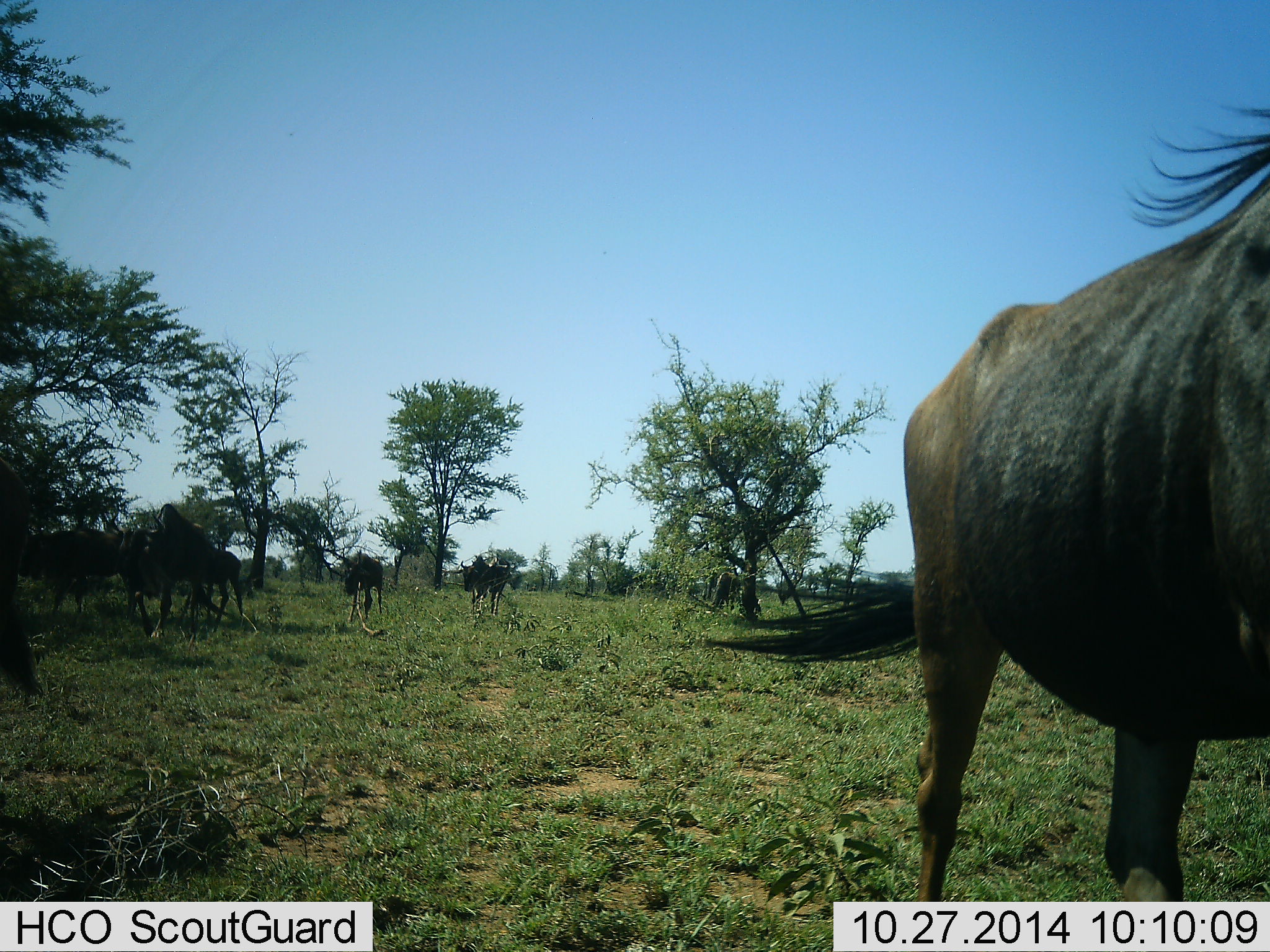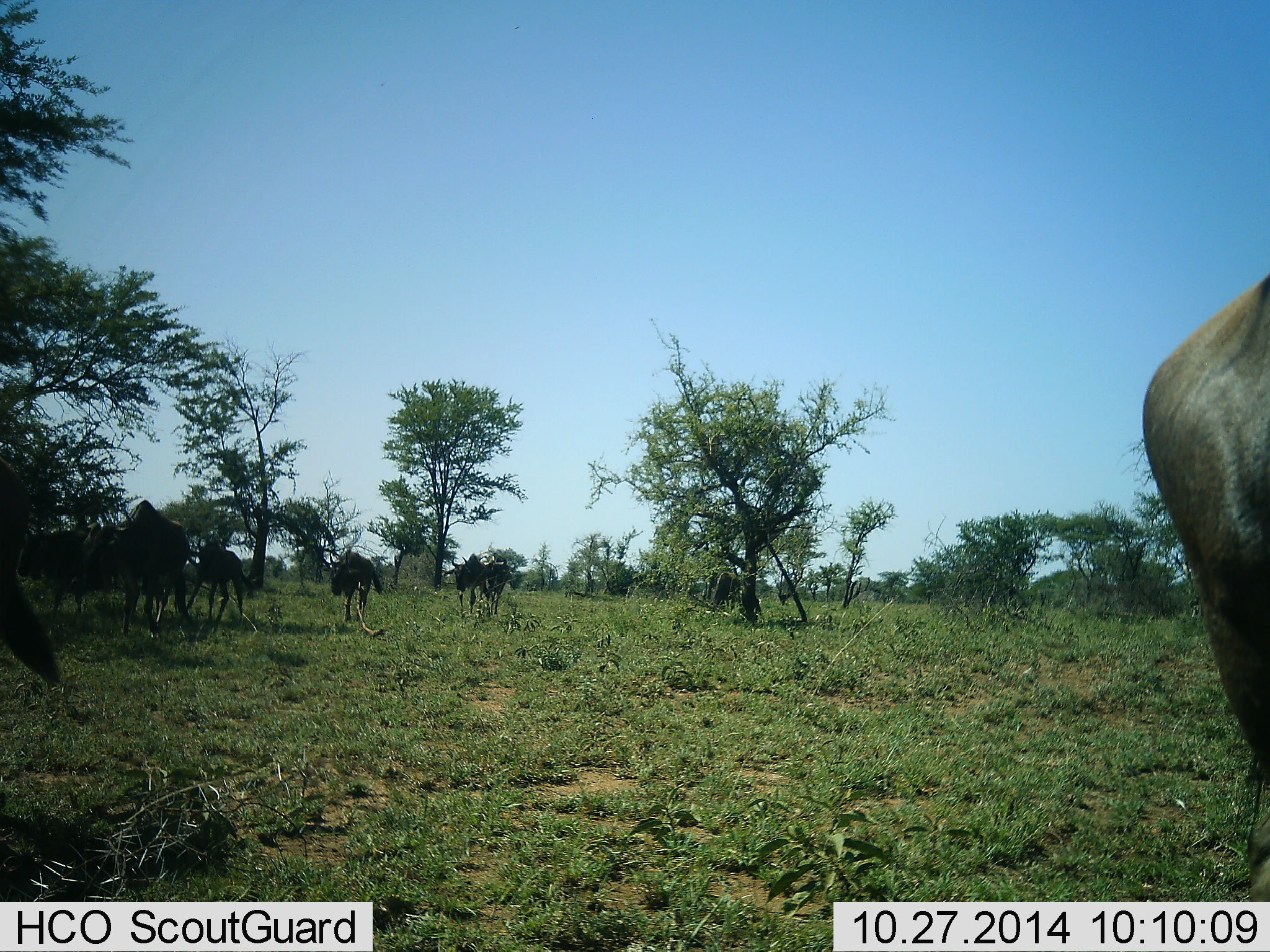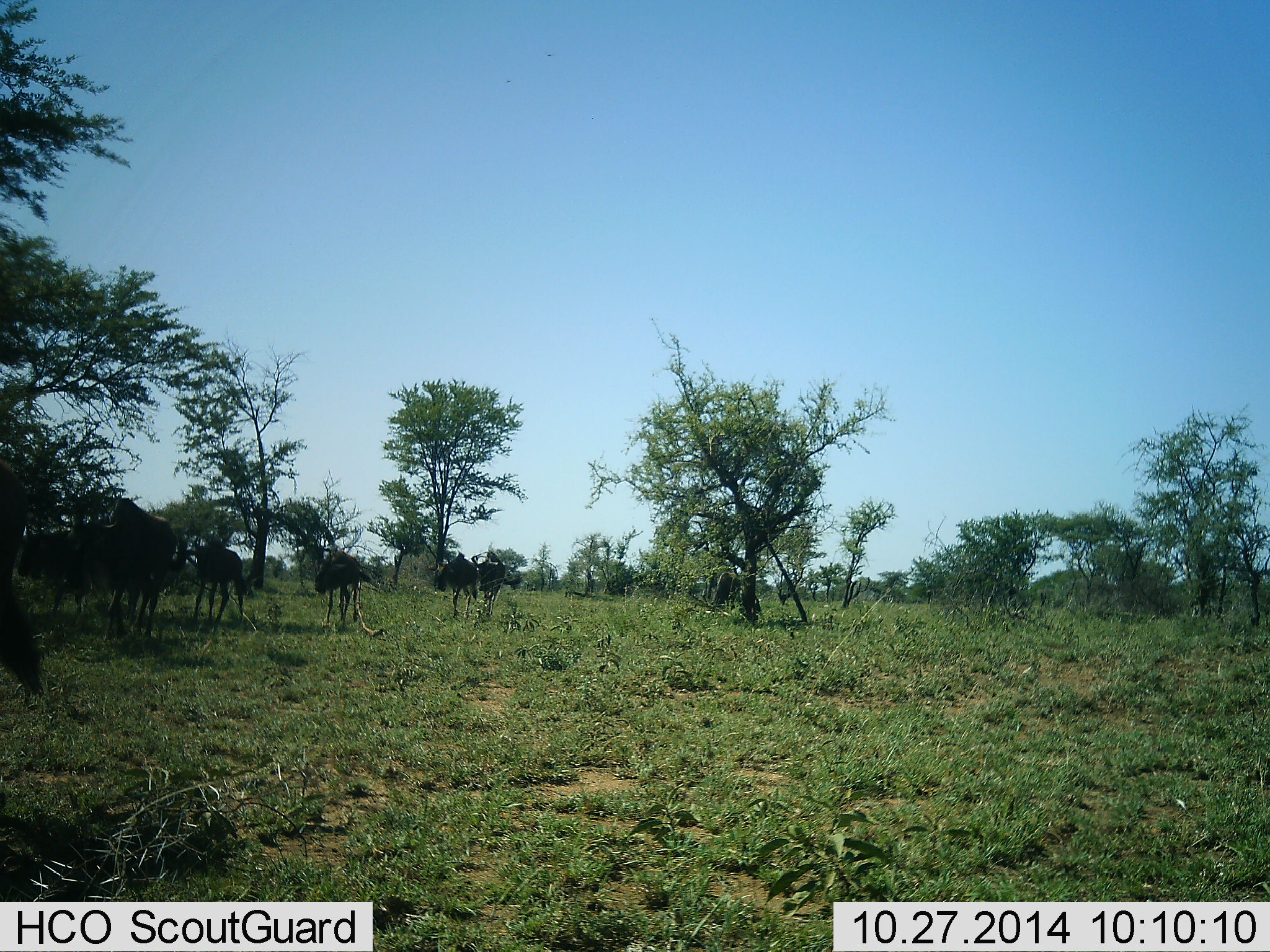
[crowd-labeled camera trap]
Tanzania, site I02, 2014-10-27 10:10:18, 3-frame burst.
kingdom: Animalia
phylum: Chordata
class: Mammalia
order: Artiodactyla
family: Bovidae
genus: Connochaetes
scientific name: Connochaetes taurinus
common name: blue wildebeest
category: wildebeest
Wildebeest (blue wildebeest) (Connochaetes taurinus), count 9. Behavior (volunteer vote fractions): standing 10%, resting 0%, moving 90%, interacting 0%. Young present (vote fraction): 0%. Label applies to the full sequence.